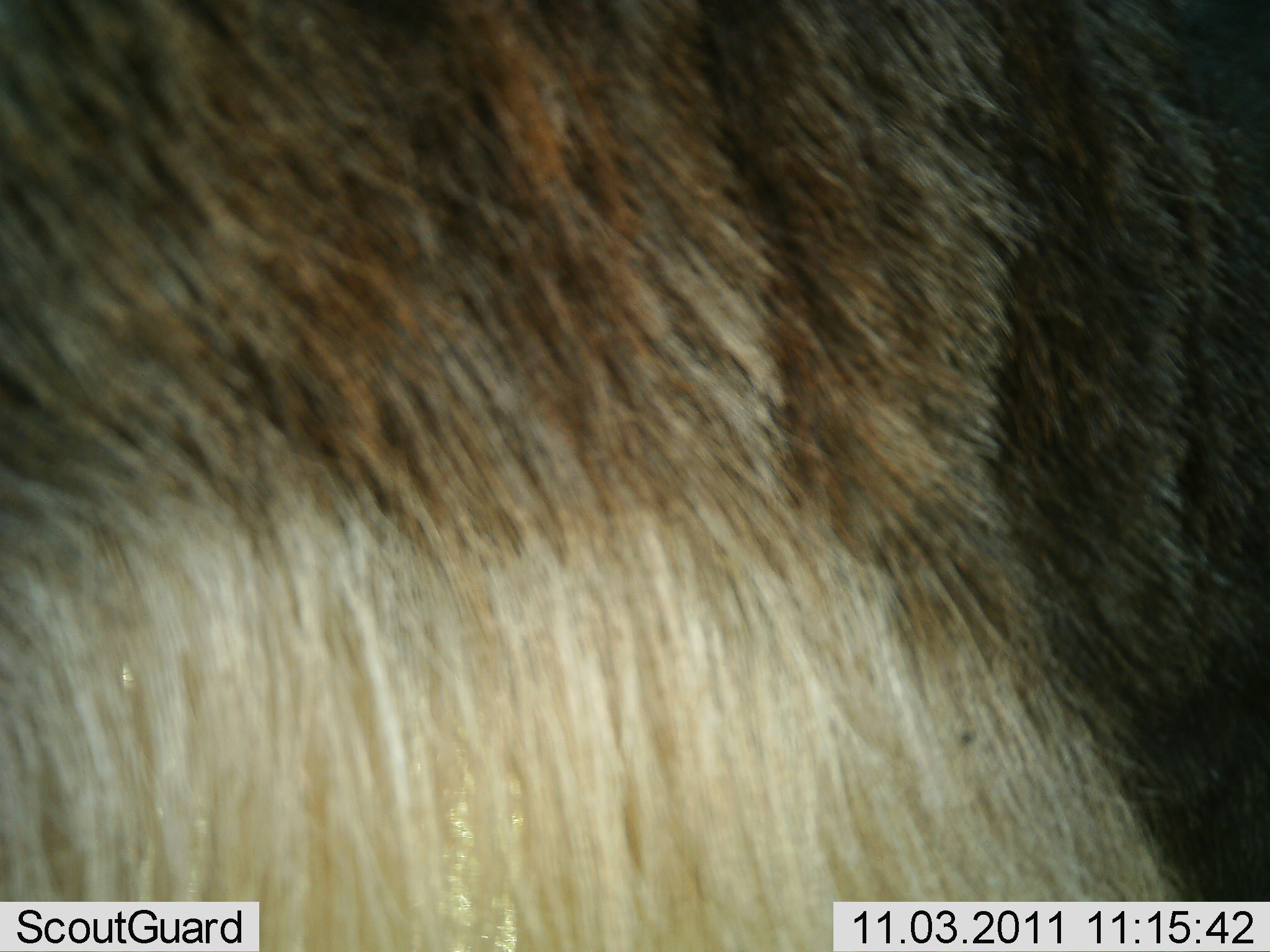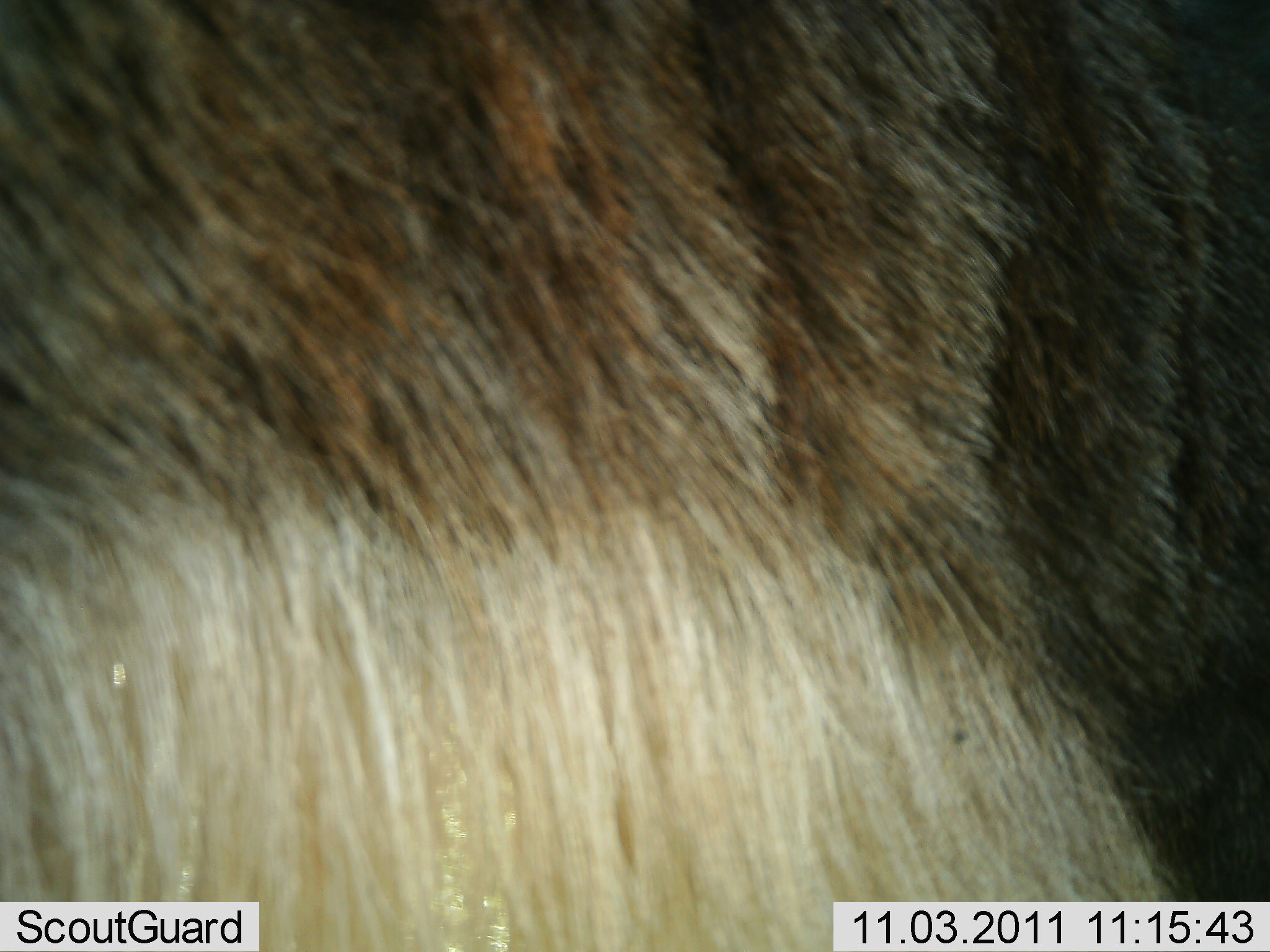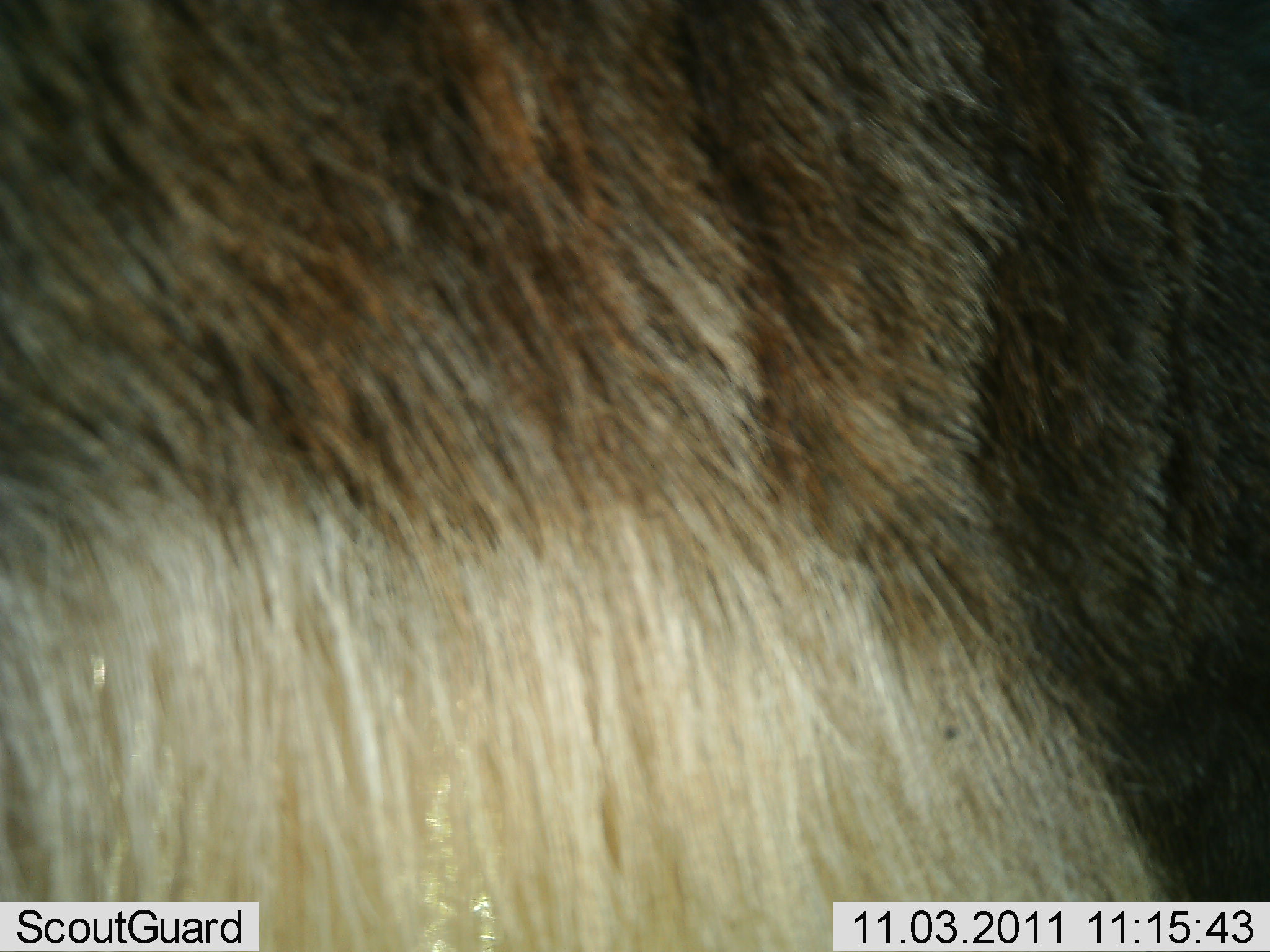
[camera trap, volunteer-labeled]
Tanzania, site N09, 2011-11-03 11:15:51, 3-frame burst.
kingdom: Animalia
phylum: Chordata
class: Mammalia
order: Artiodactyla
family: Bovidae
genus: Connochaetes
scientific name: Connochaetes taurinus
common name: blue wildebeest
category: wildebeest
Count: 1.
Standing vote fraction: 100%.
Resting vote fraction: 0%.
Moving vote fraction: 0%.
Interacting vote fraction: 0%.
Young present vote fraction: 0%.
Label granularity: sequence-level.